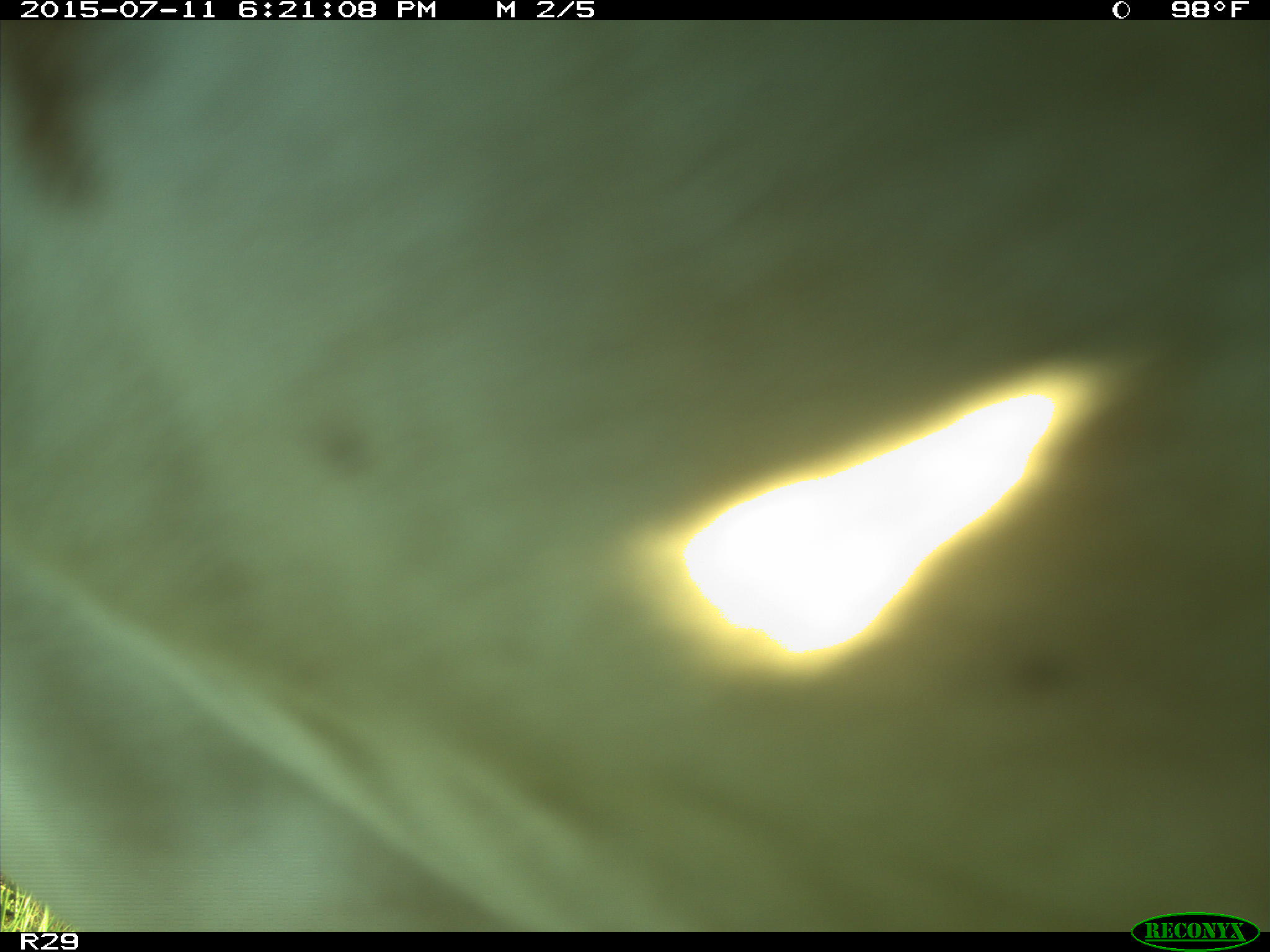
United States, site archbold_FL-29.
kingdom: Animalia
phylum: Chordata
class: Mammalia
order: Artiodactyla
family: Bovidae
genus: Bos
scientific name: Bos taurus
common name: domestic cow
Bos taurus (domestic cow).